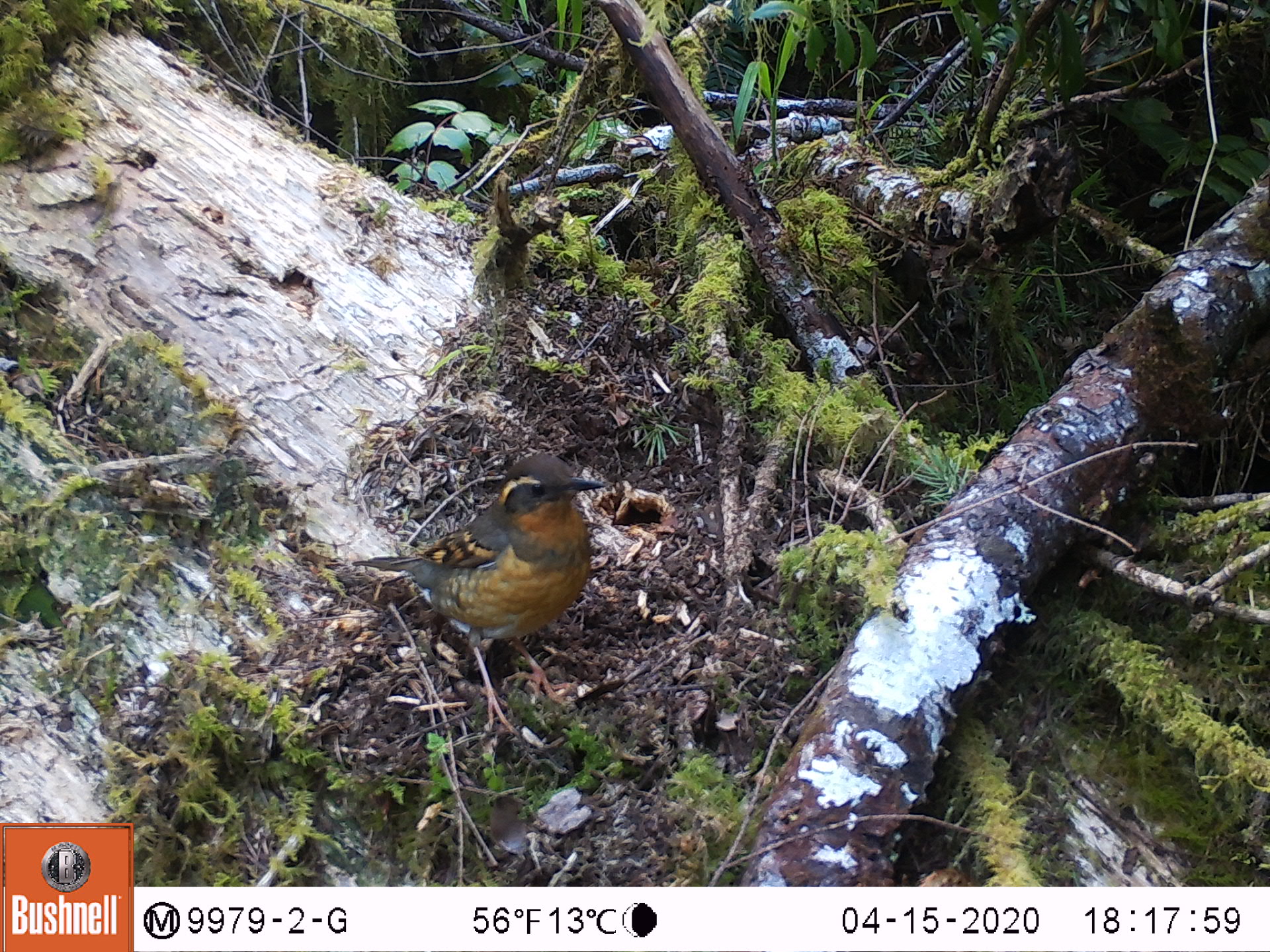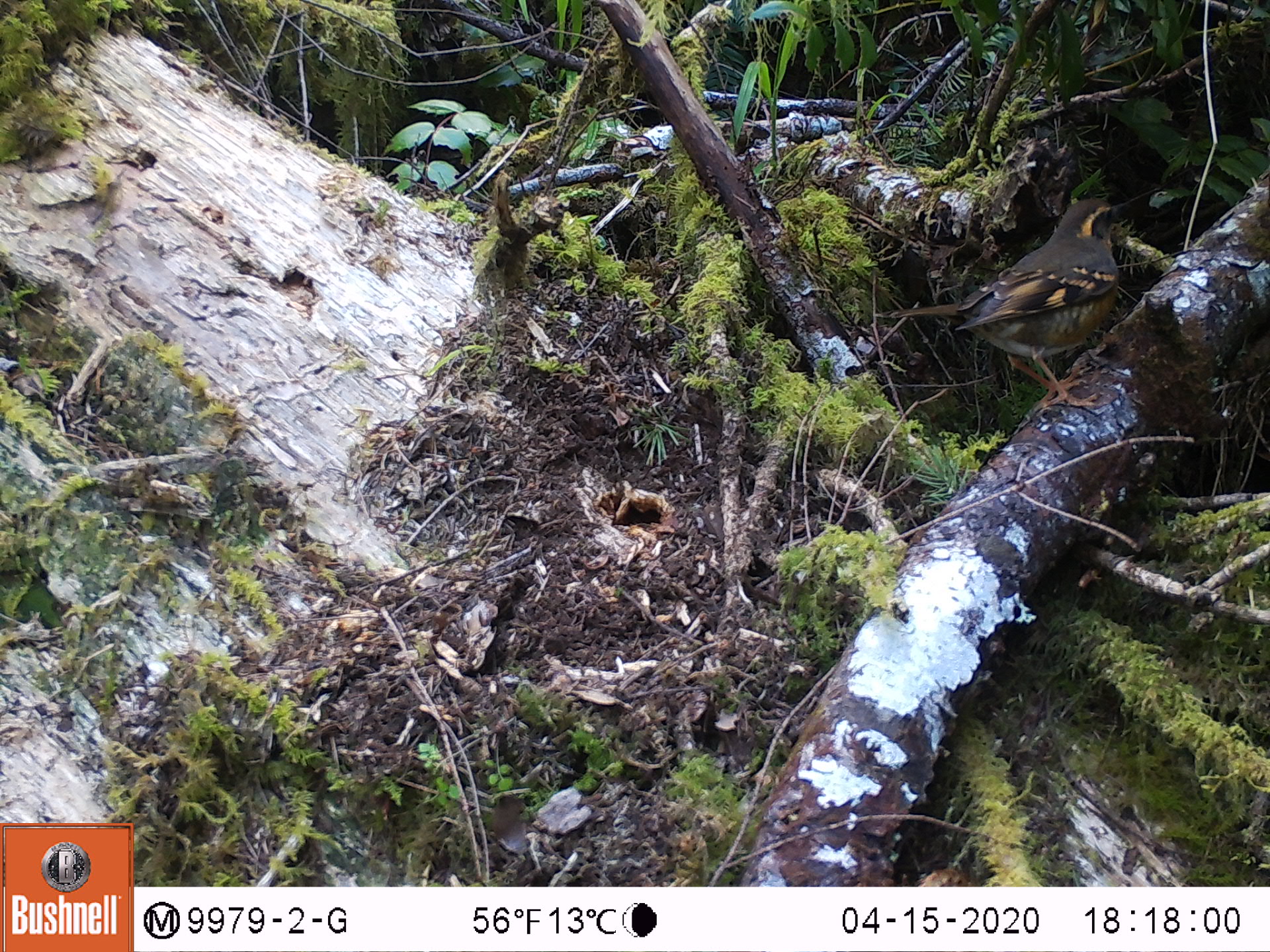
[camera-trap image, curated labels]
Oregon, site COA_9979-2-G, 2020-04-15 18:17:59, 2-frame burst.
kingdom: Animalia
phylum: Chordata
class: Aves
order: Passeriformes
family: Turdidae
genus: Ixoreus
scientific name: Ixoreus naevius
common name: varied thrush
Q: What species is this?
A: Varied thrush (Ixoreus naevius).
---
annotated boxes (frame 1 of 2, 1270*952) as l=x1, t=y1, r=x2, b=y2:
varied thrush: l=355, t=455, r=599, b=722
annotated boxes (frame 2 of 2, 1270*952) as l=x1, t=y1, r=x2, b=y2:
varied thrush: l=867, t=195, r=1136, b=406